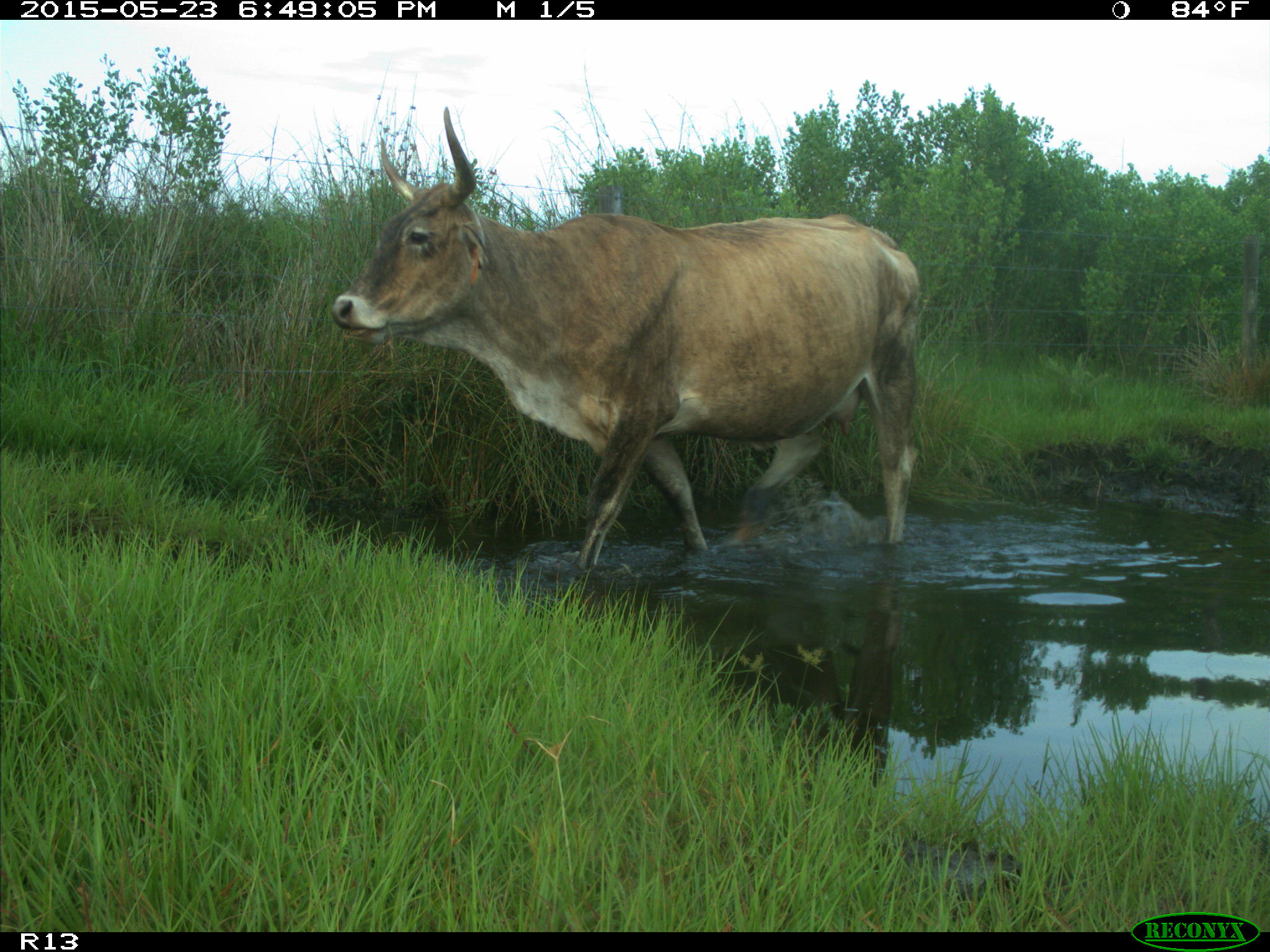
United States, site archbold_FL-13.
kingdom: Animalia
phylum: Chordata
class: Mammalia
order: Artiodactyla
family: Bovidae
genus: Bos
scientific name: Bos taurus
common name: domestic cow